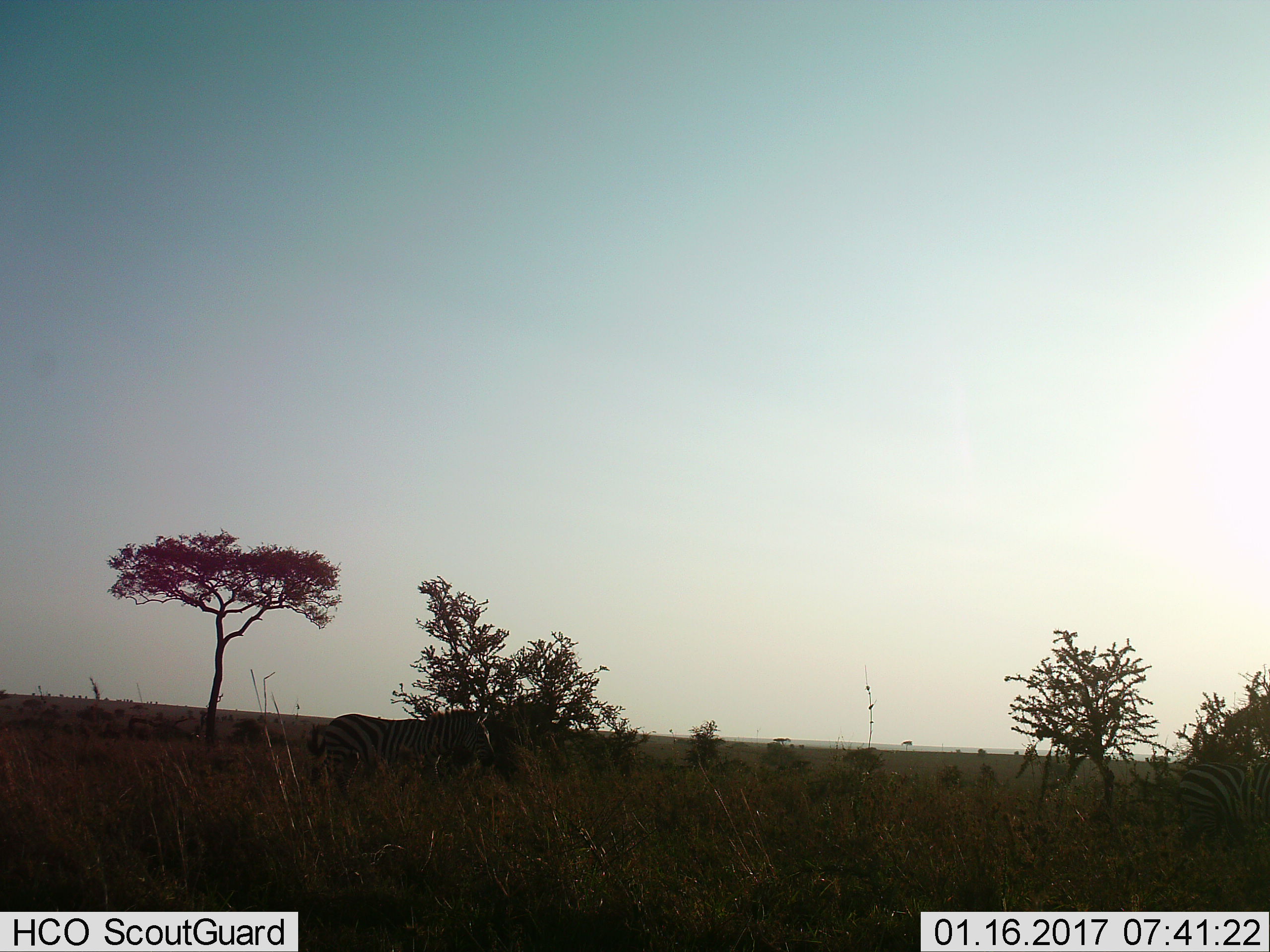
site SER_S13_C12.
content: unidentified animal